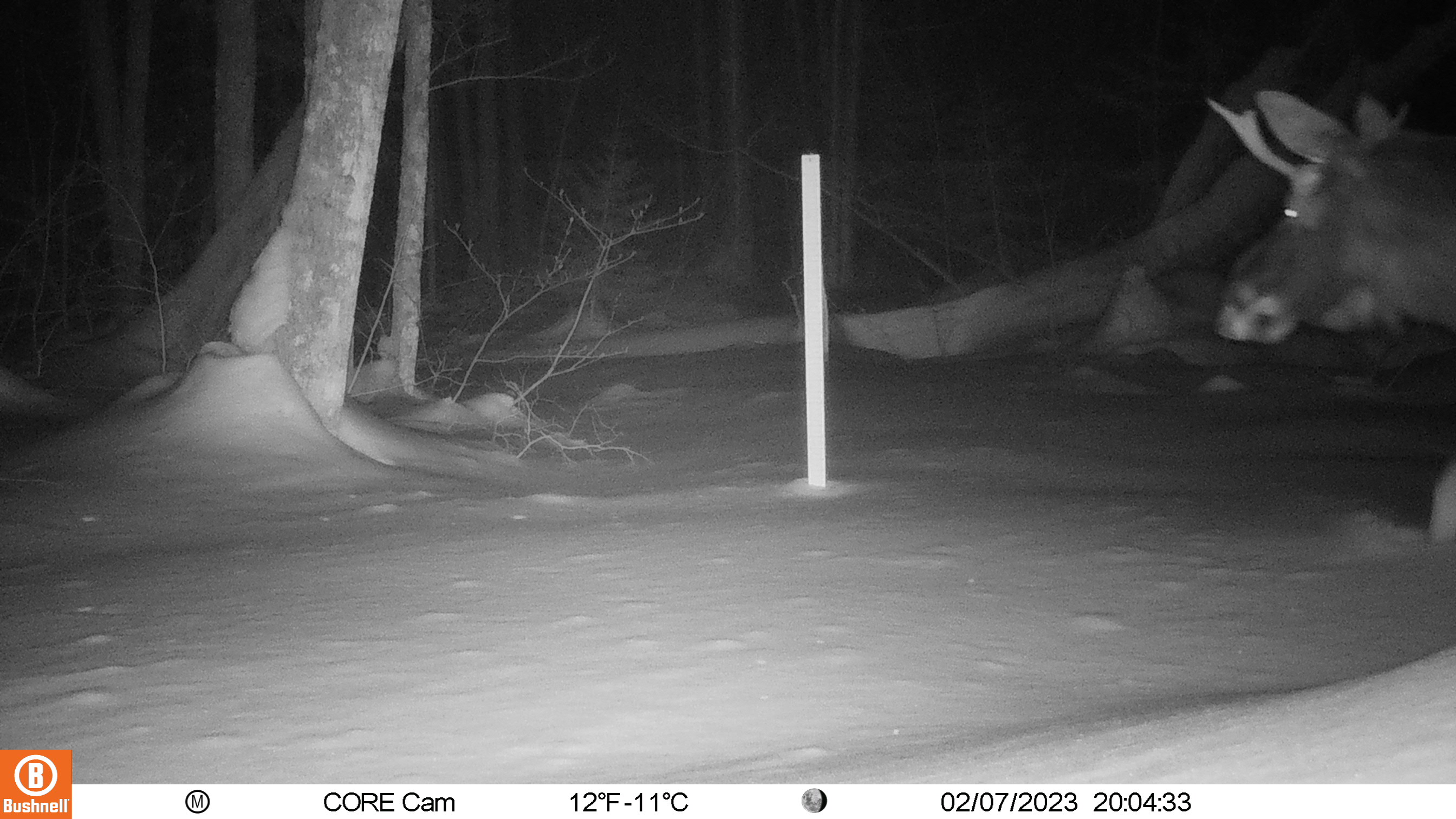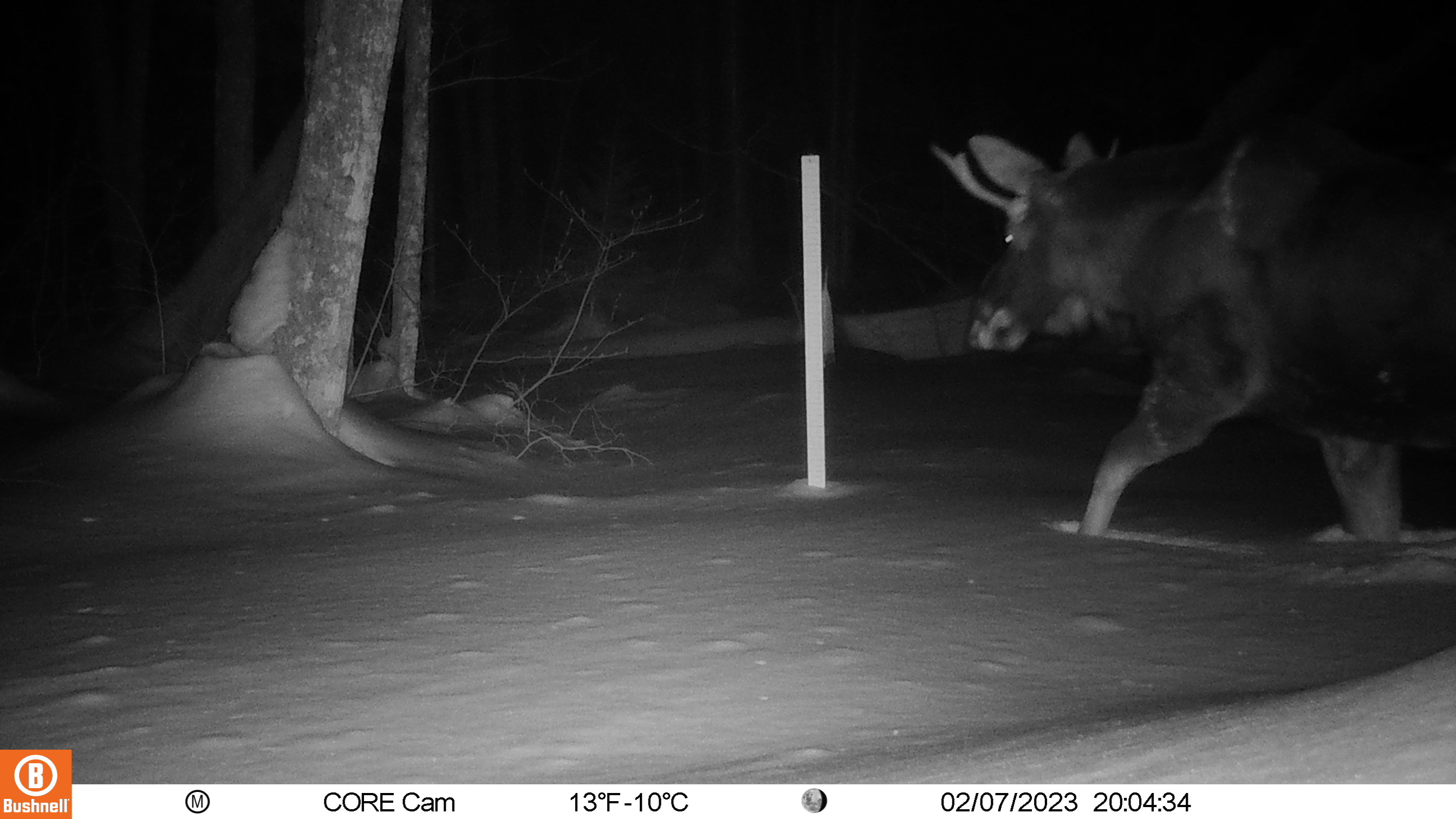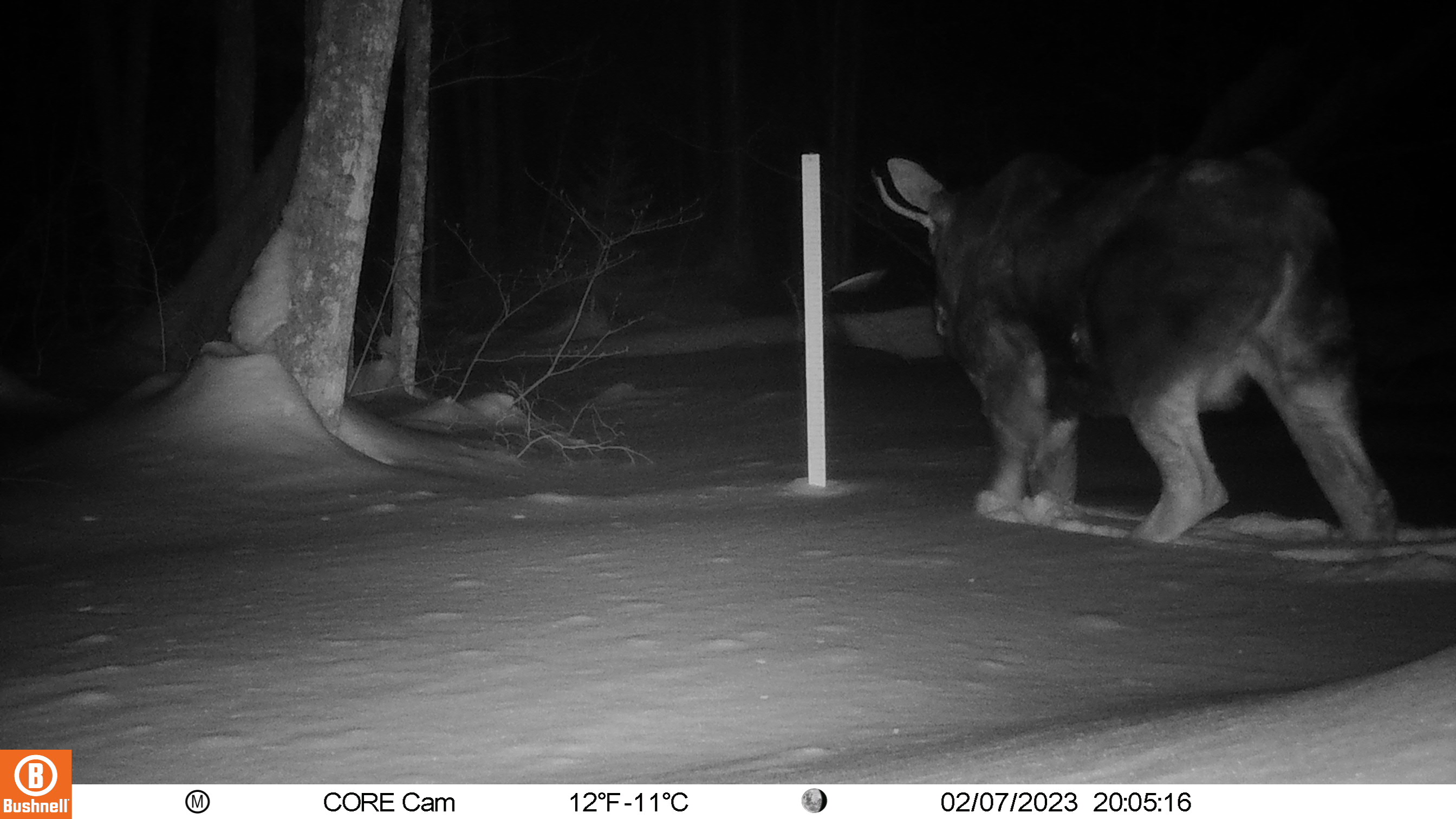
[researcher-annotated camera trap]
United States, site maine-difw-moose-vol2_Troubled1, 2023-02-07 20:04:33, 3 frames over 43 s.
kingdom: Animalia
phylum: Chordata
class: Mammalia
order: Artiodactyla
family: Cervidae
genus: Alces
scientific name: Alces alces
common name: moose